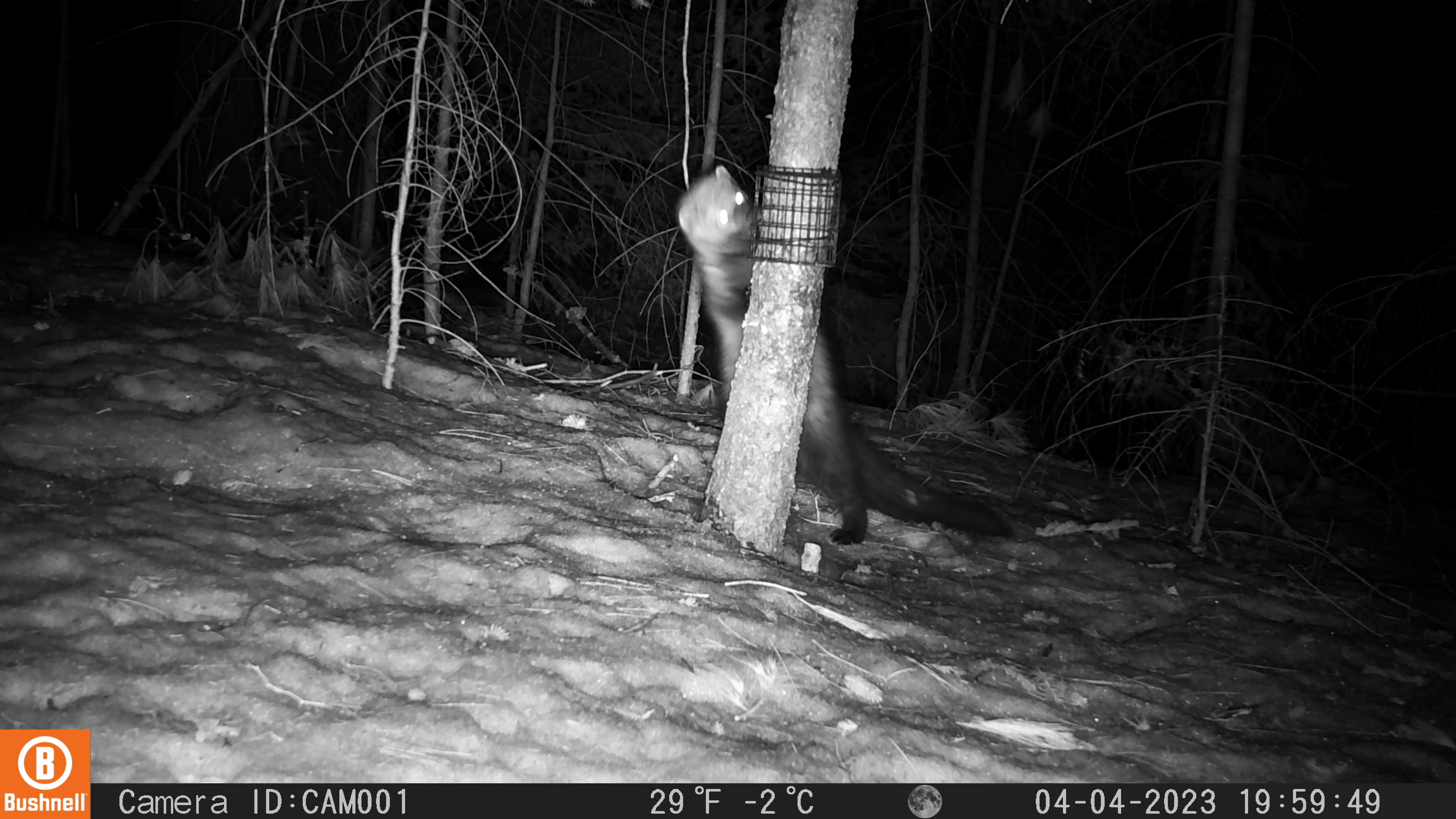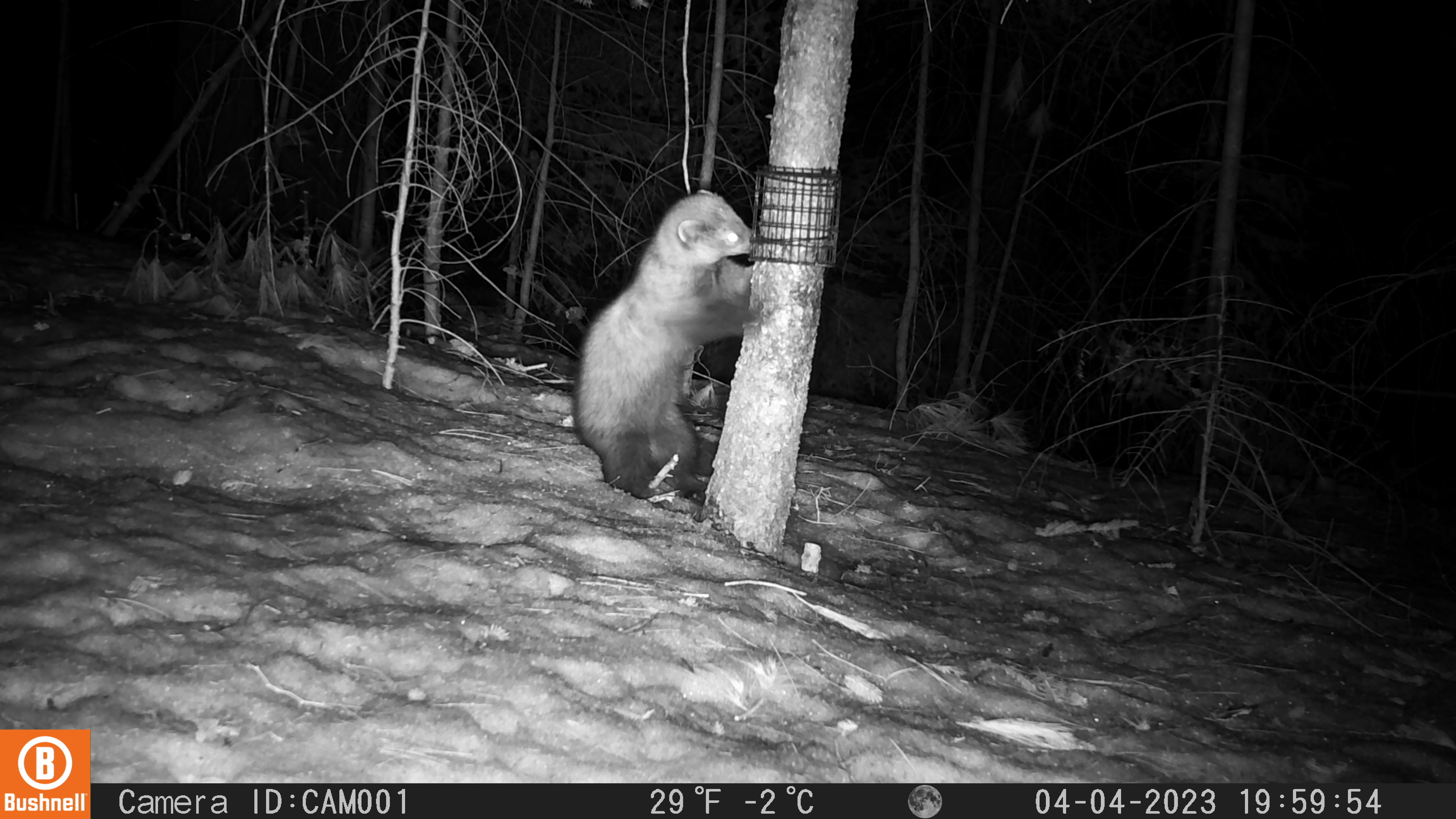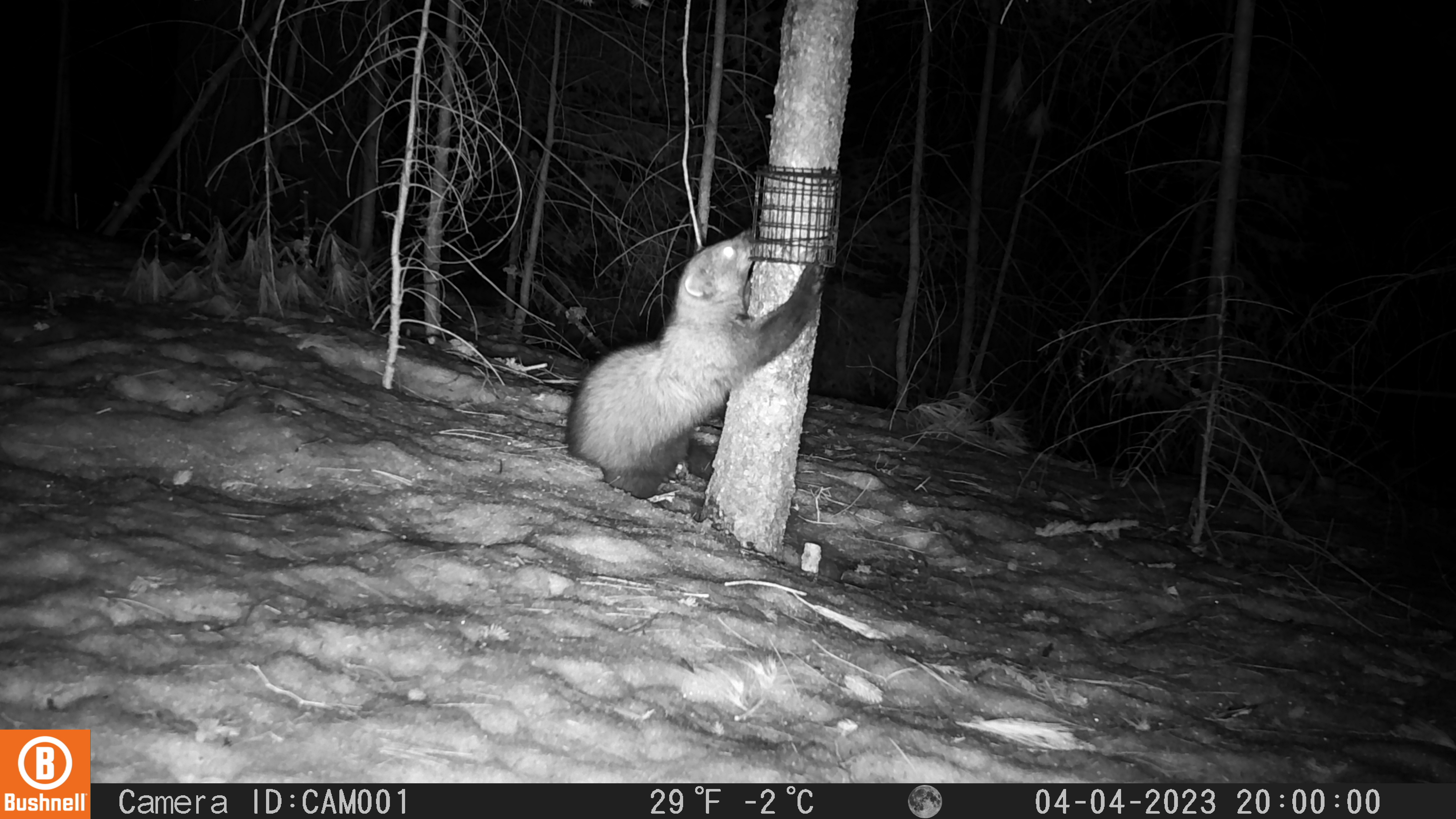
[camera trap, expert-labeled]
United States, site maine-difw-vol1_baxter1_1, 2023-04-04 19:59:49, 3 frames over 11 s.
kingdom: Animalia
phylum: Chordata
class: Mammalia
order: Carnivora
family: Mustelidae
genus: Pekania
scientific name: Pekania pennanti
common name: fisher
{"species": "fisher (Pekania pennanti)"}